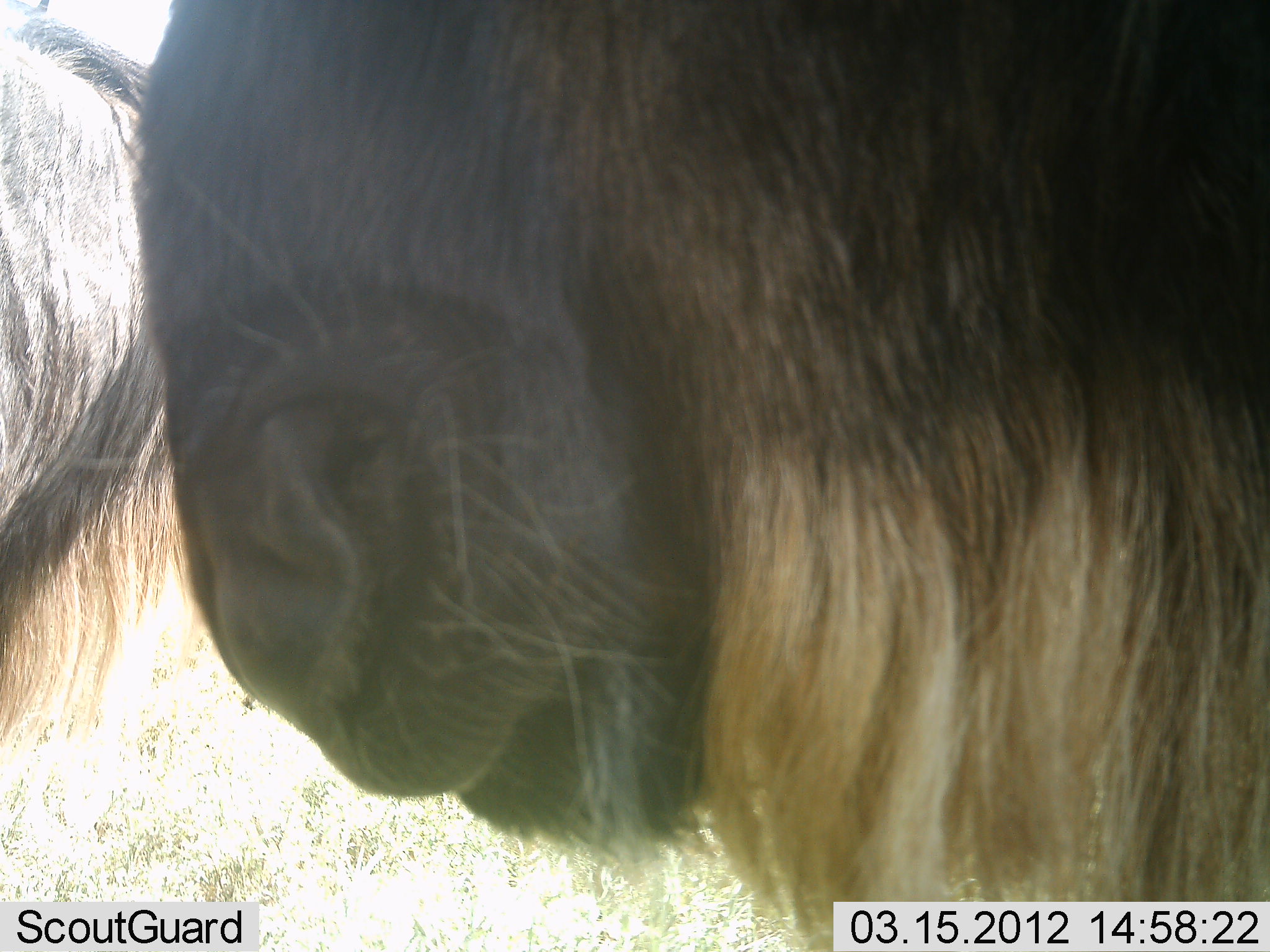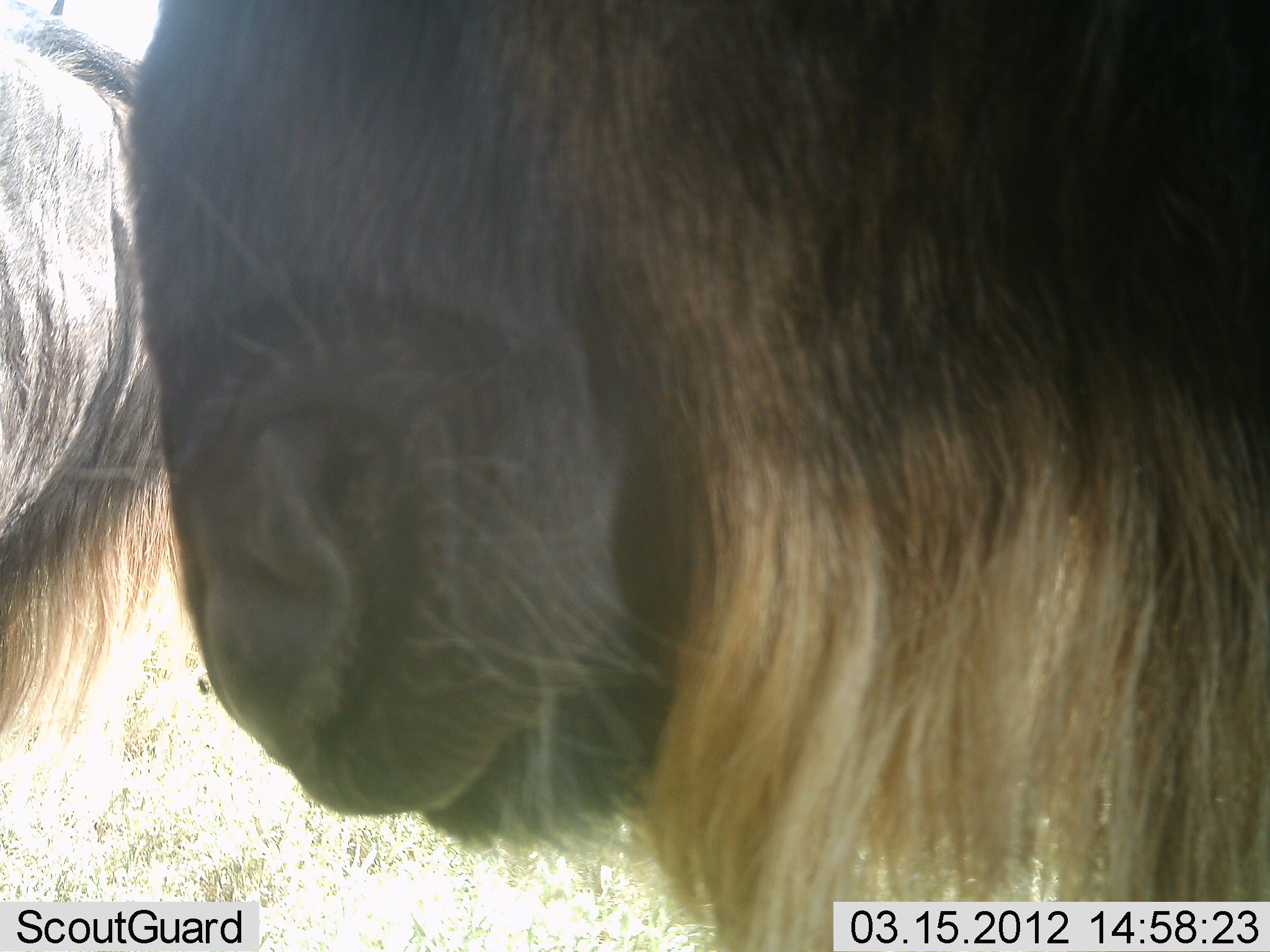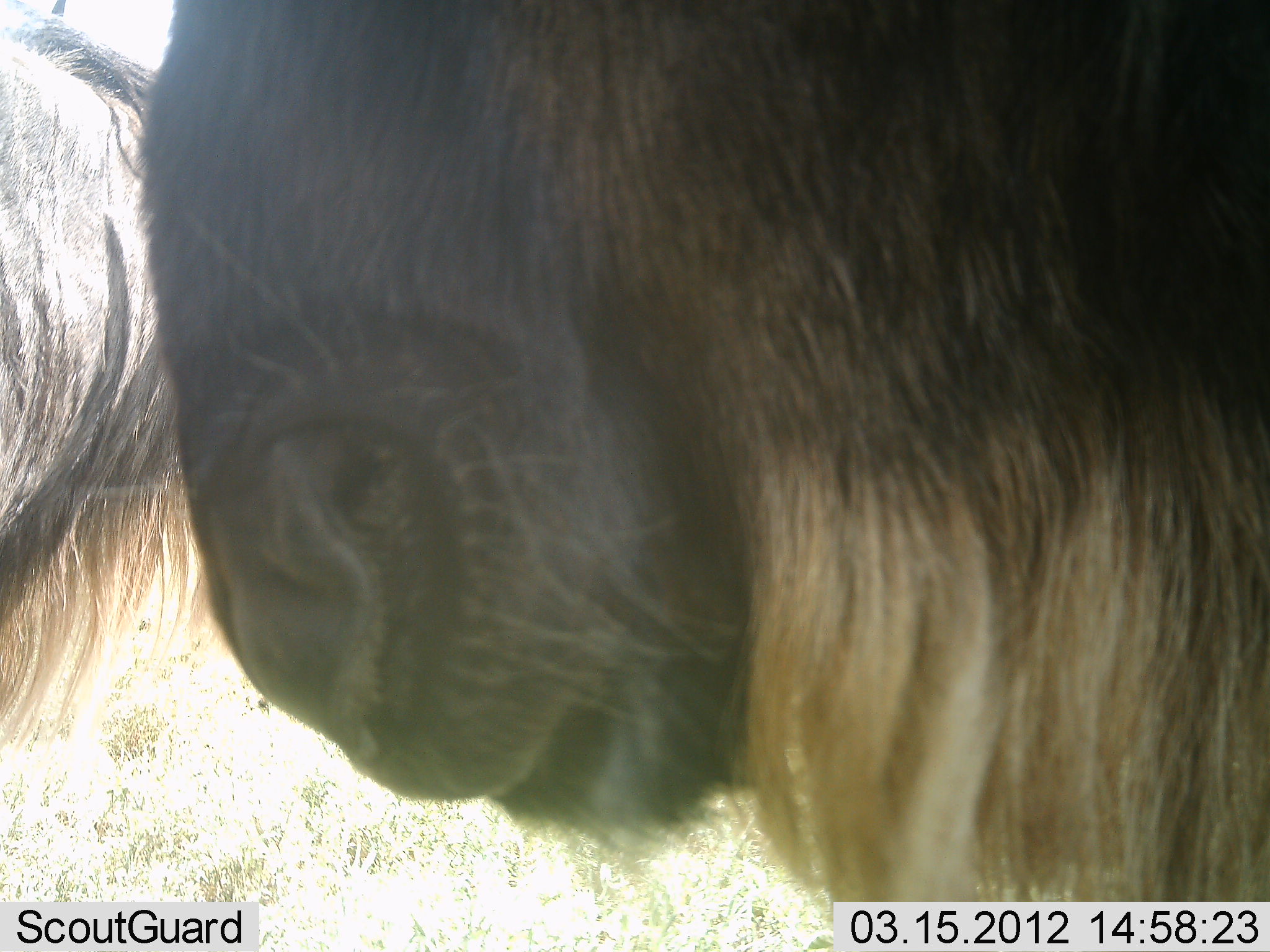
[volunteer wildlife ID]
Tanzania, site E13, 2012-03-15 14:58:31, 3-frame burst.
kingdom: Animalia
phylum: Chordata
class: Mammalia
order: Artiodactyla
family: Bovidae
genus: Connochaetes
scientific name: Connochaetes taurinus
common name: blue wildebeest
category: wildebeest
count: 2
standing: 76%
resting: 0%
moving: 0%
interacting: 0%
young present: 0%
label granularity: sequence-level